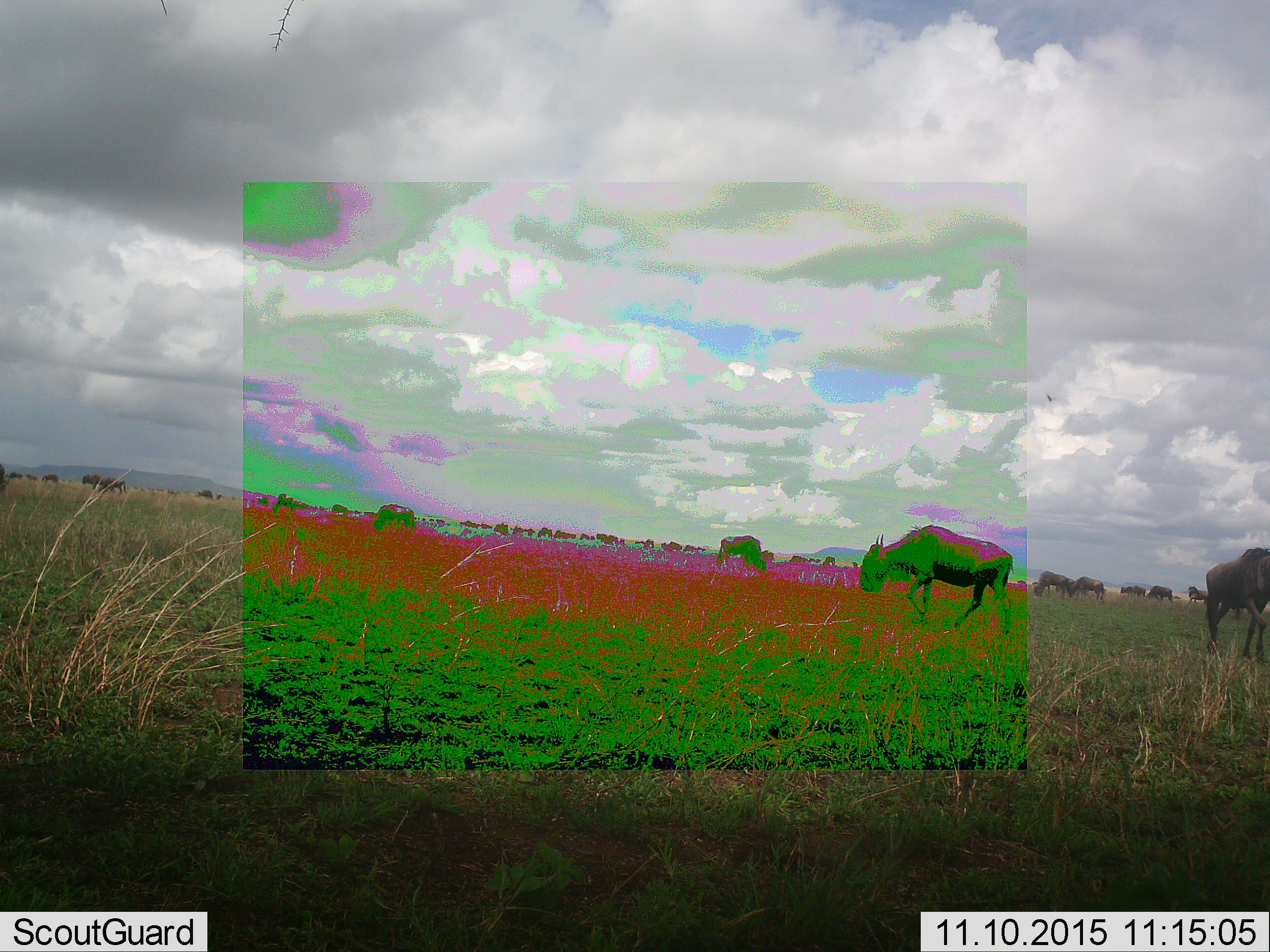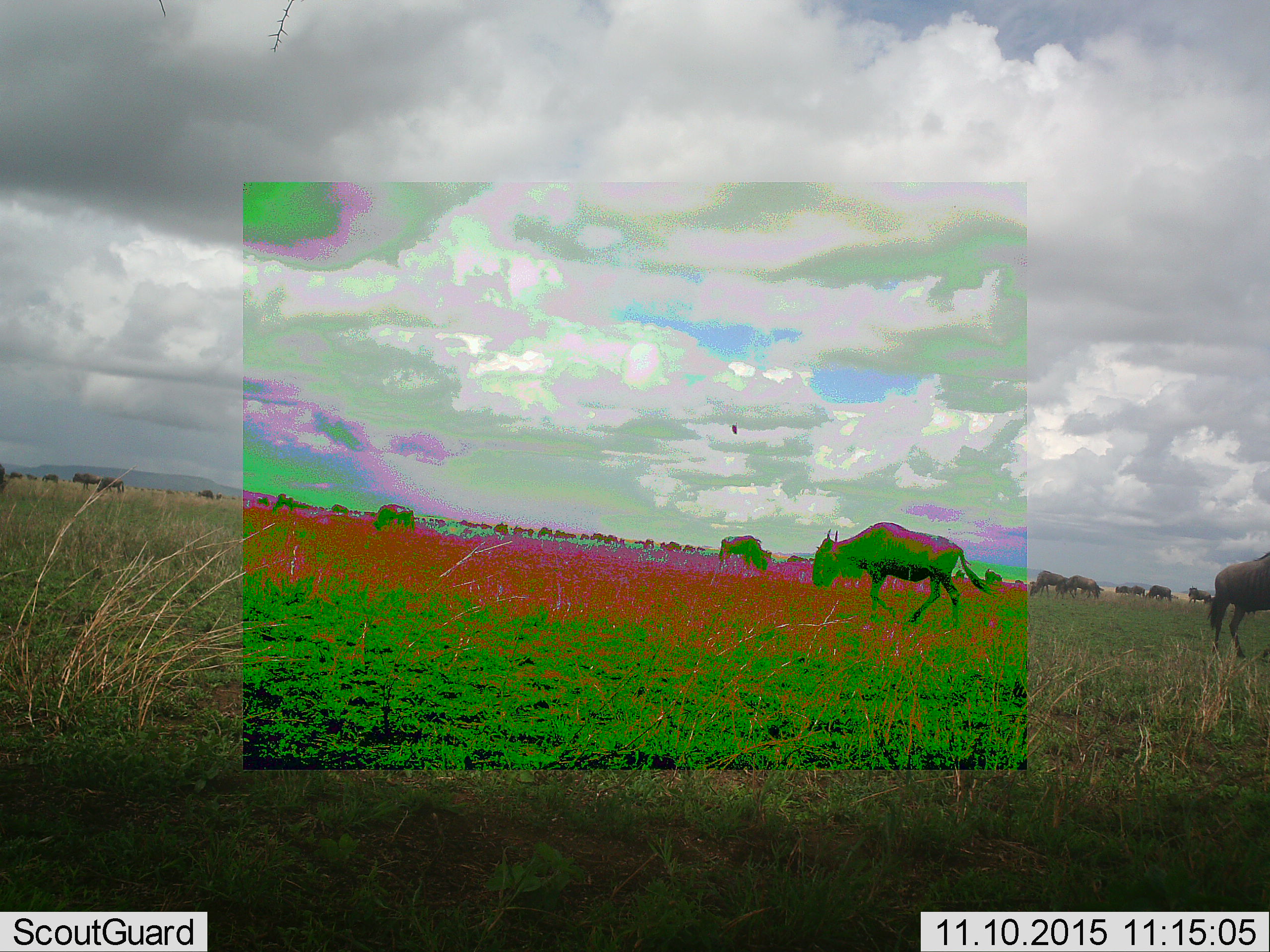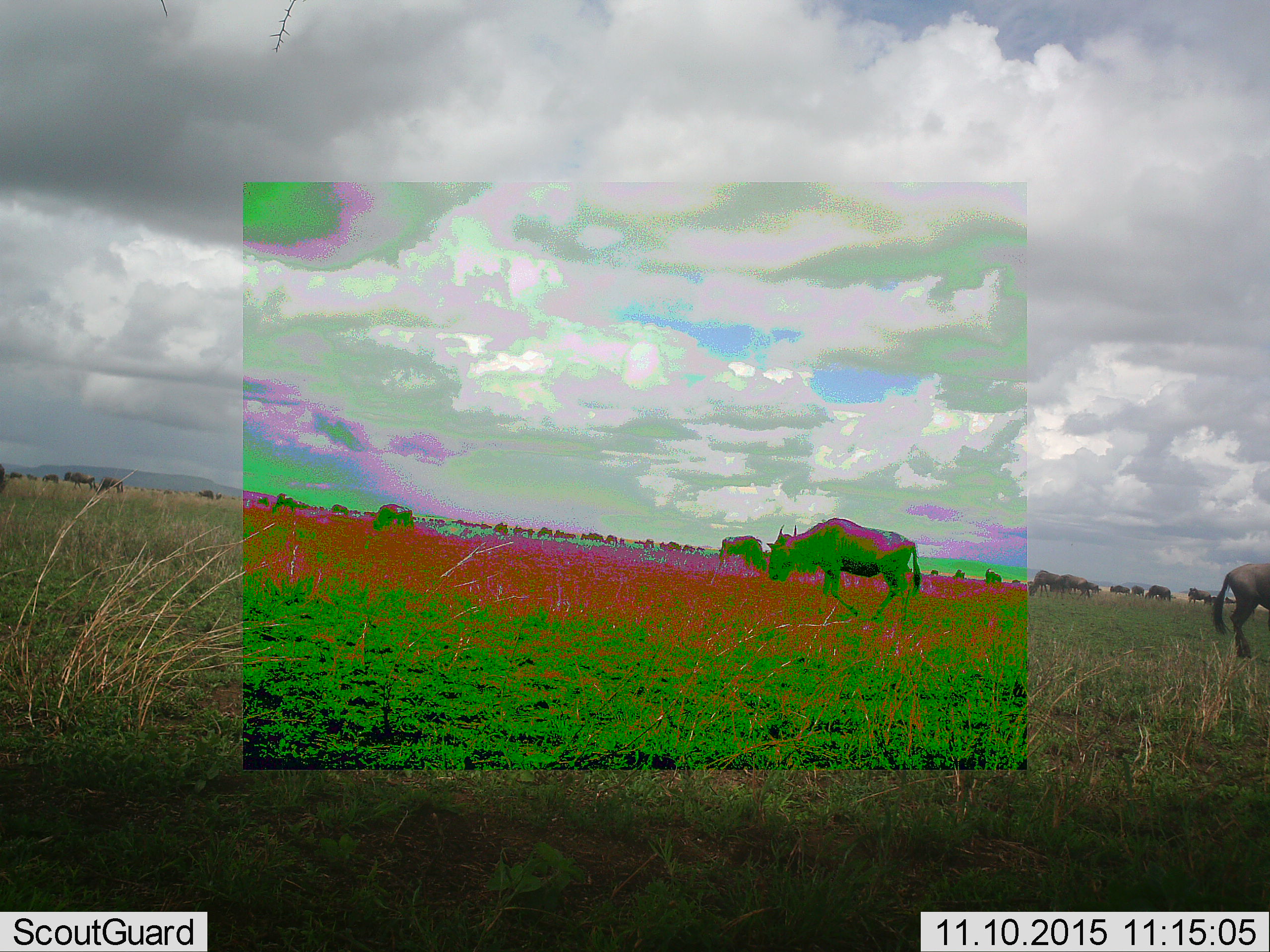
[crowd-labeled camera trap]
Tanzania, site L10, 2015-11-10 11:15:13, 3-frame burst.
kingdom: Animalia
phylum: Chordata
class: Mammalia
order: Artiodactyla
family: Bovidae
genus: Connochaetes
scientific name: Connochaetes taurinus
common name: blue wildebeest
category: wildebeest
Wildebeest (blue wildebeest) (Connochaetes taurinus), count 11-50. Behavior (volunteer vote fractions): standing 57%, resting 0%, moving 100%, interacting 0%. Young present (vote fraction): 0%. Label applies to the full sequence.